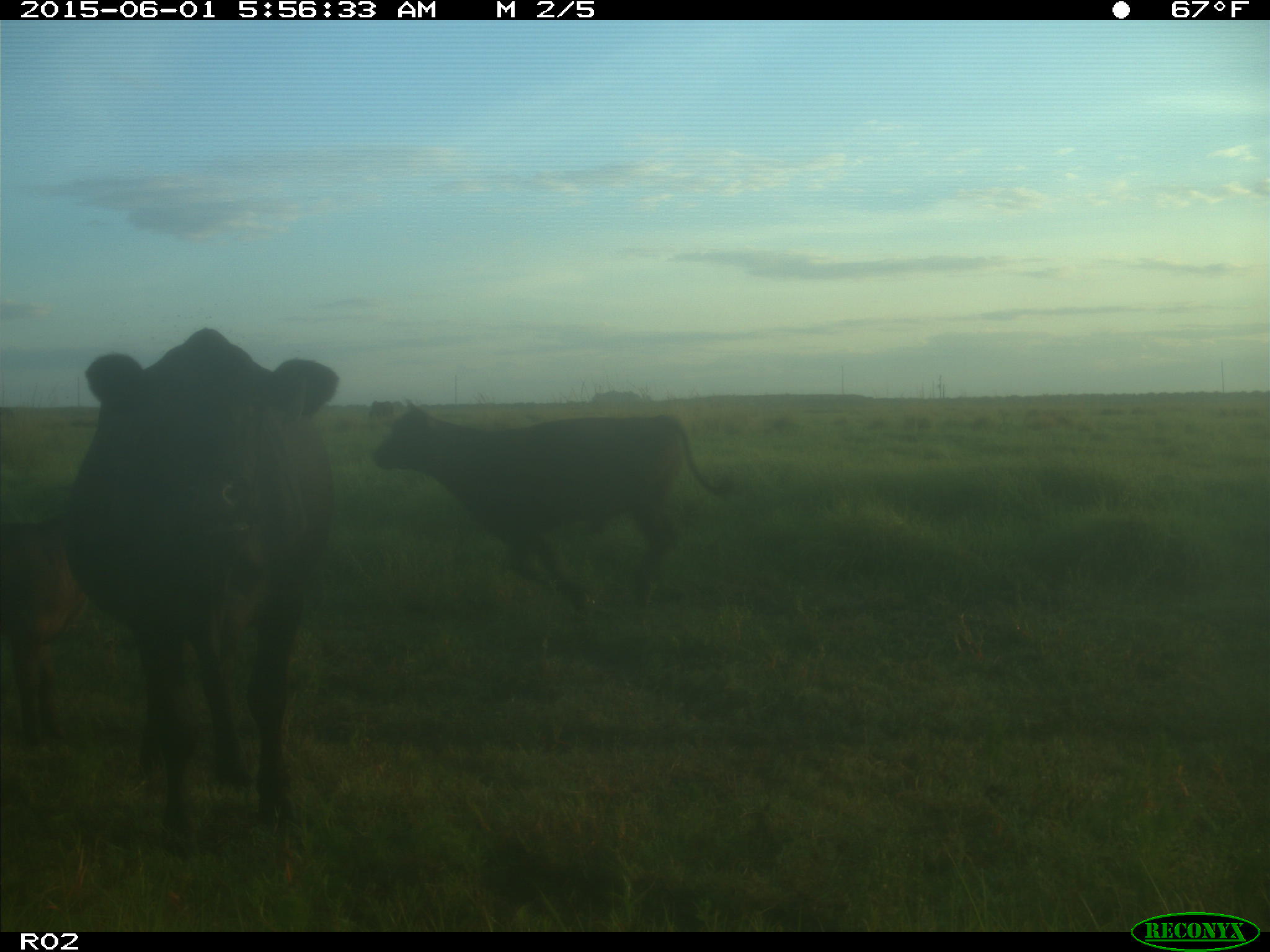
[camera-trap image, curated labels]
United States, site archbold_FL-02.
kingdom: Animalia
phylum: Chordata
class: Mammalia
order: Artiodactyla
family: Bovidae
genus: Bos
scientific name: Bos taurus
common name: domestic cow